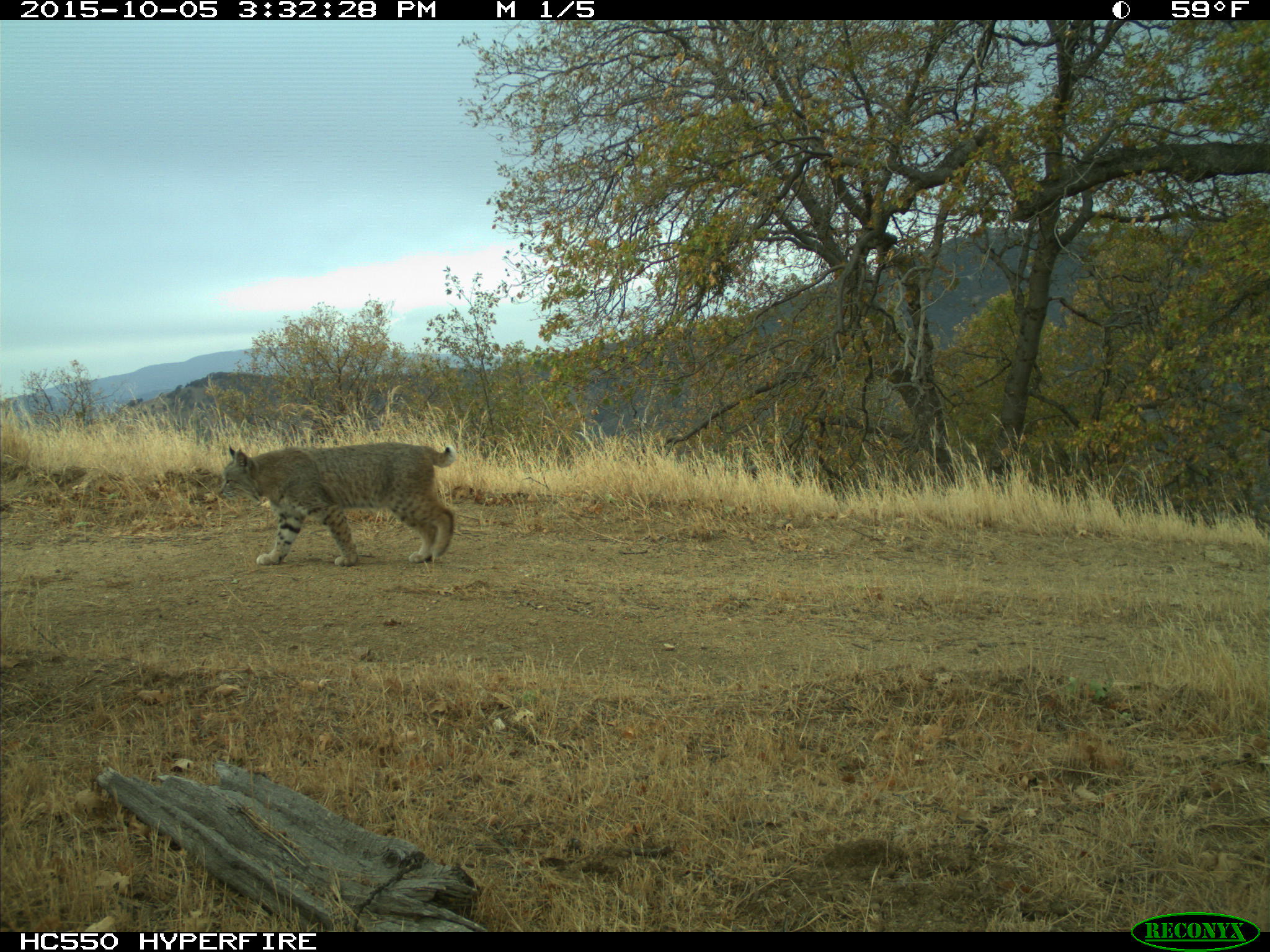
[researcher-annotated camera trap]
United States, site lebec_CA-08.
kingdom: Animalia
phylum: Chordata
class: Mammalia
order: Carnivora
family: Felidae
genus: Lynx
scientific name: Lynx rufus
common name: bobcat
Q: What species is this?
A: Lynx rufus (bobcat).